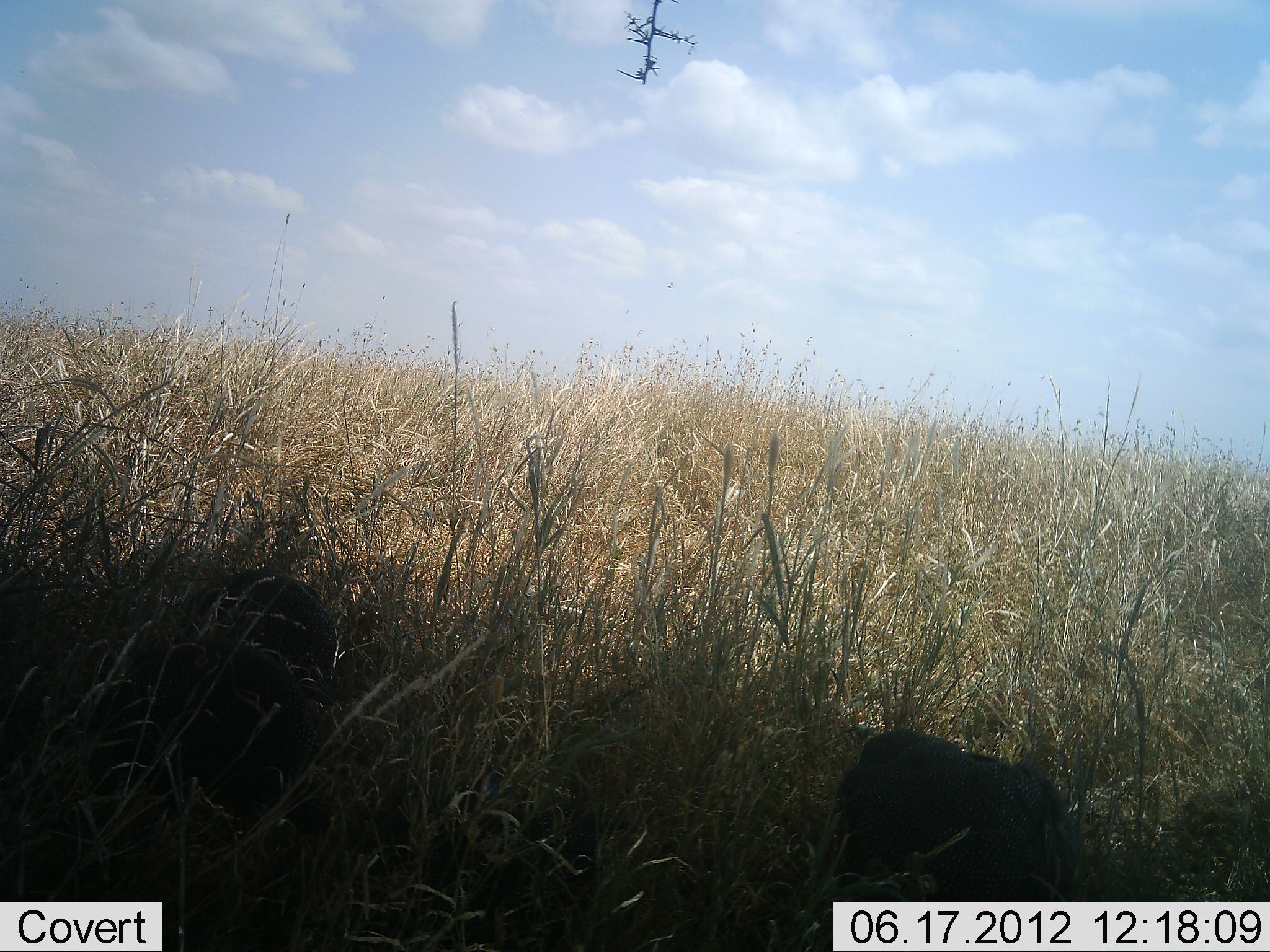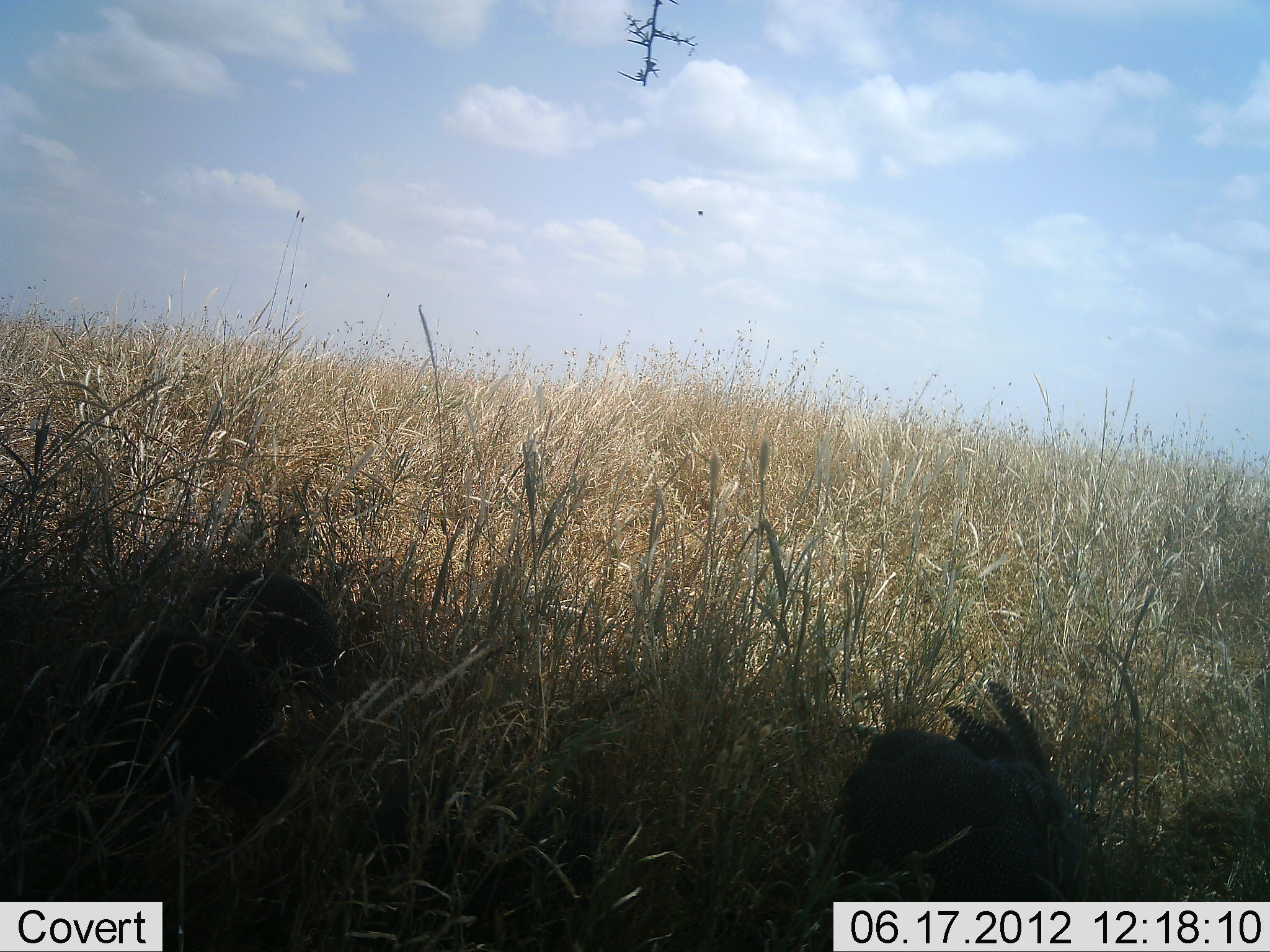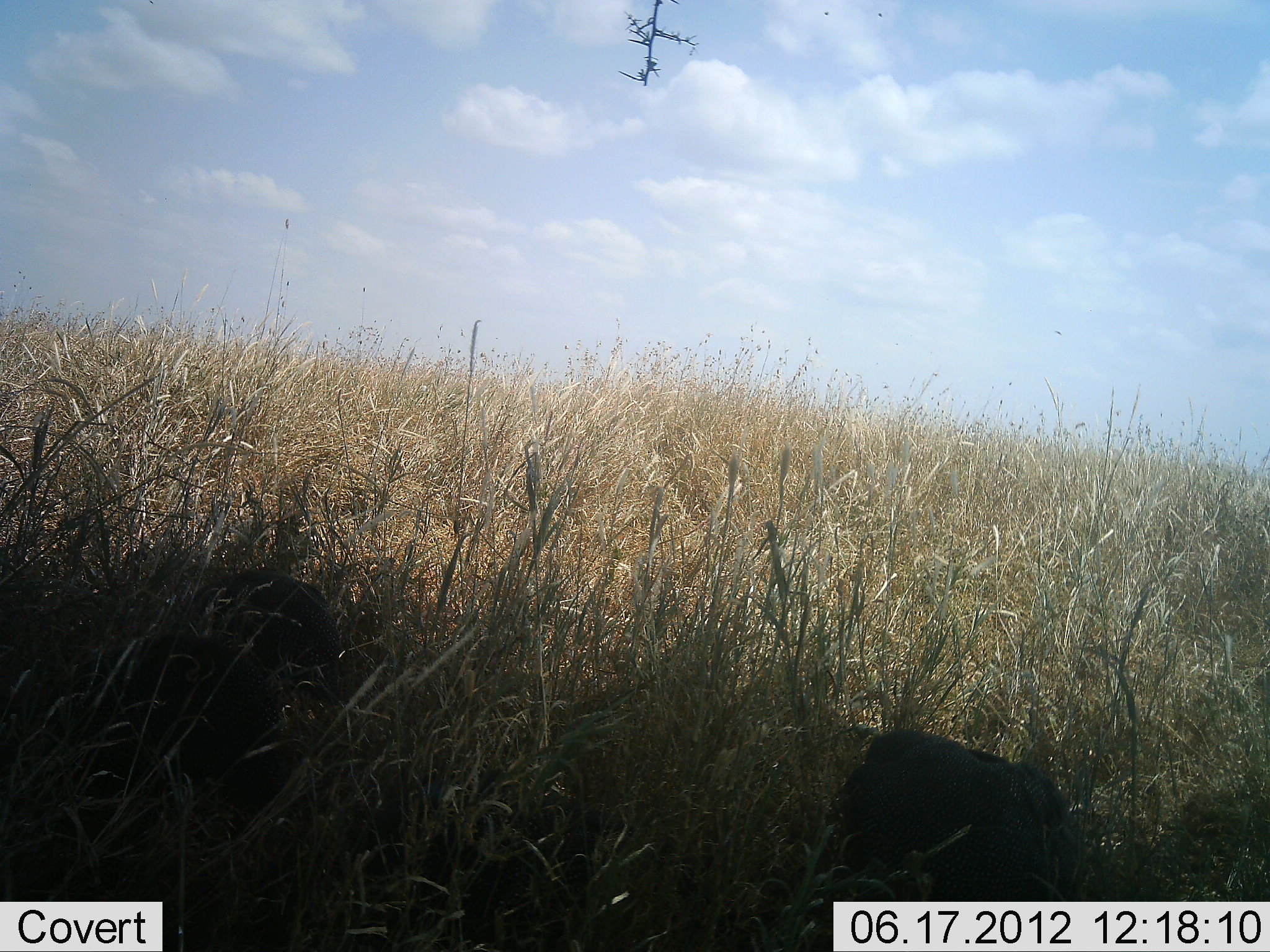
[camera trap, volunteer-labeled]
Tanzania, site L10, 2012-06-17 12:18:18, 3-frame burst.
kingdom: Animalia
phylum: Chordata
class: Aves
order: Galliformes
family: Numididae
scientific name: Numididae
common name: guinea fowl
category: guineafowl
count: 3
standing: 40%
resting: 0%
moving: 10%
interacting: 0%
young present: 0%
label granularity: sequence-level